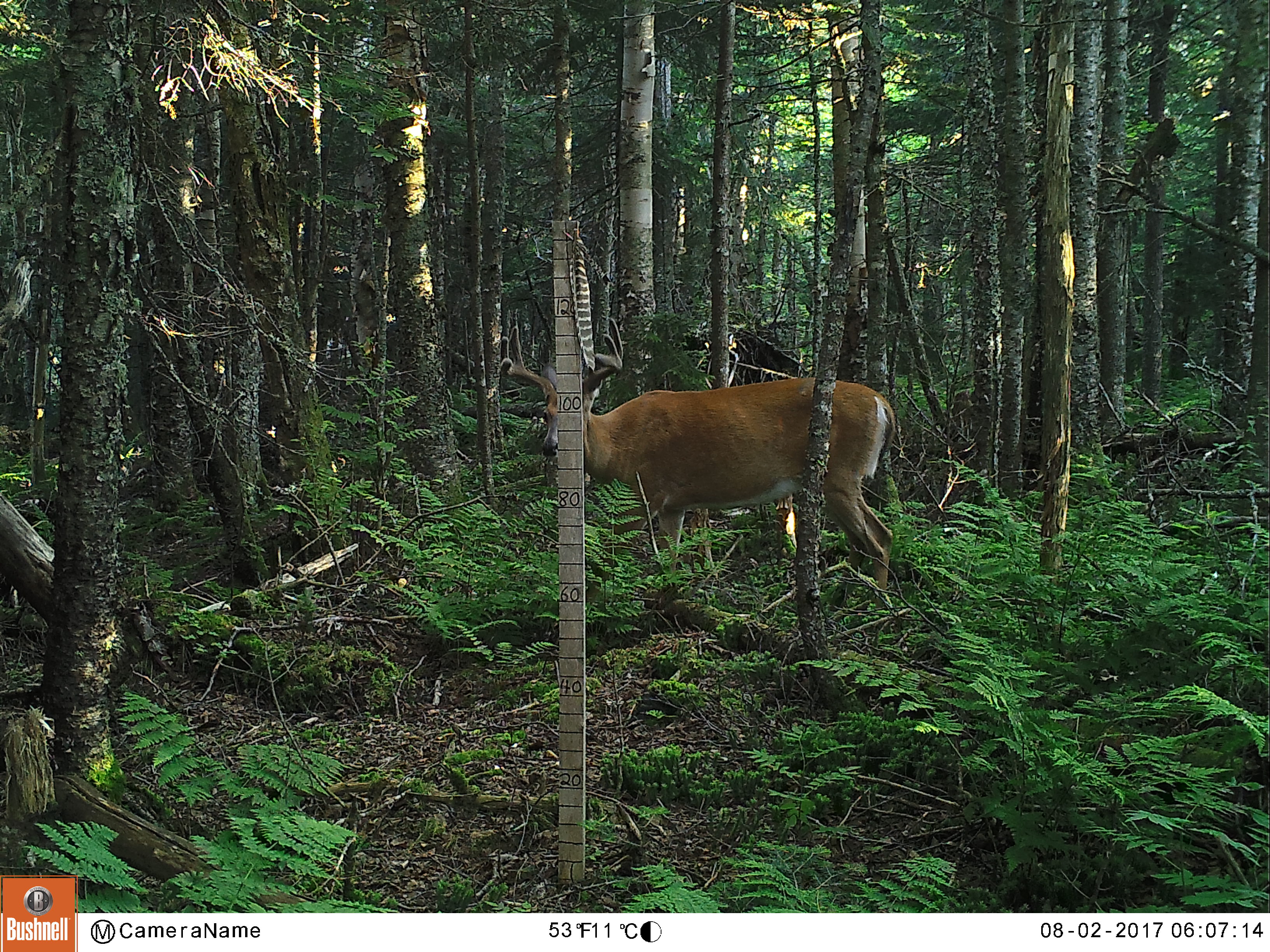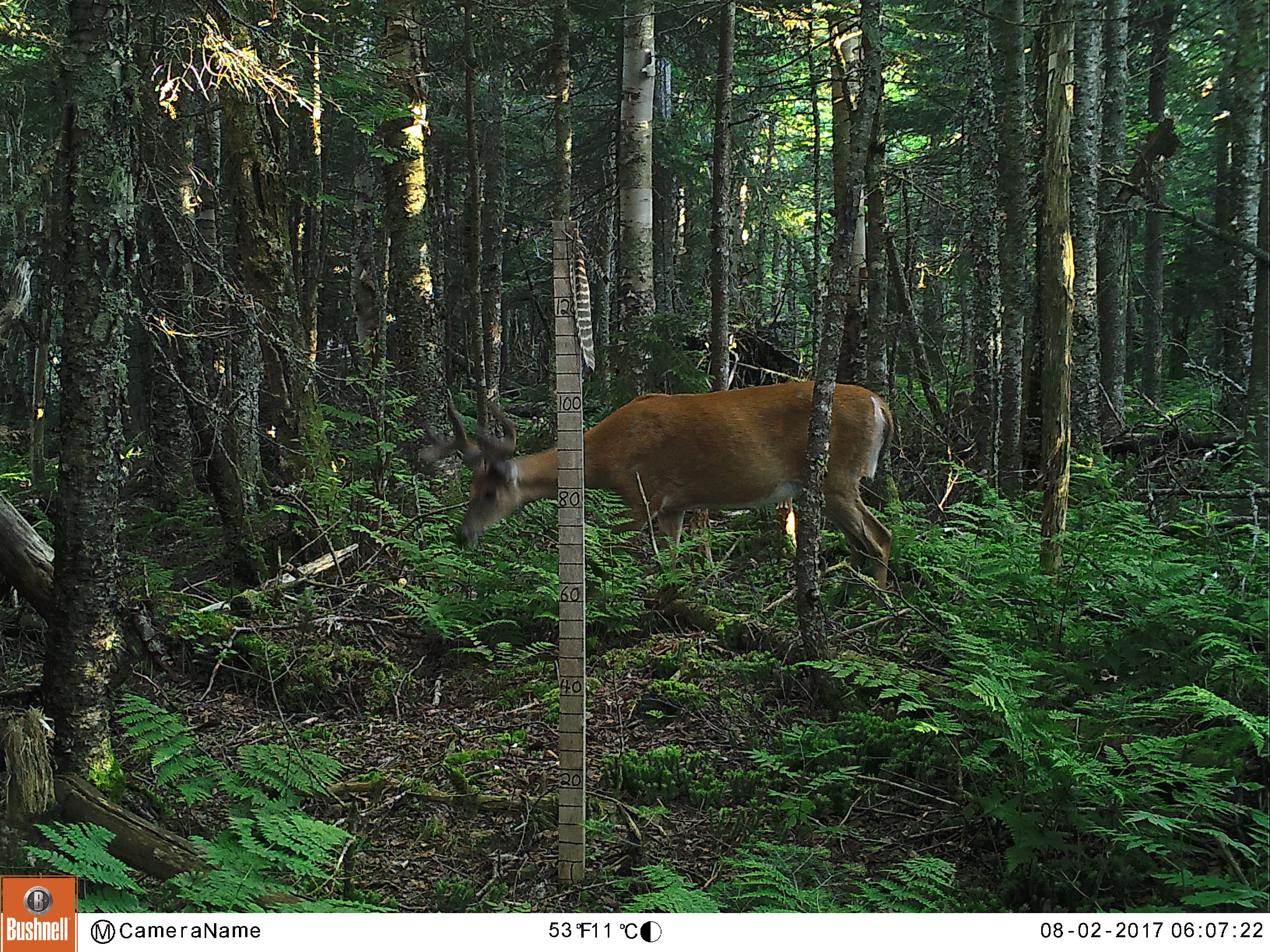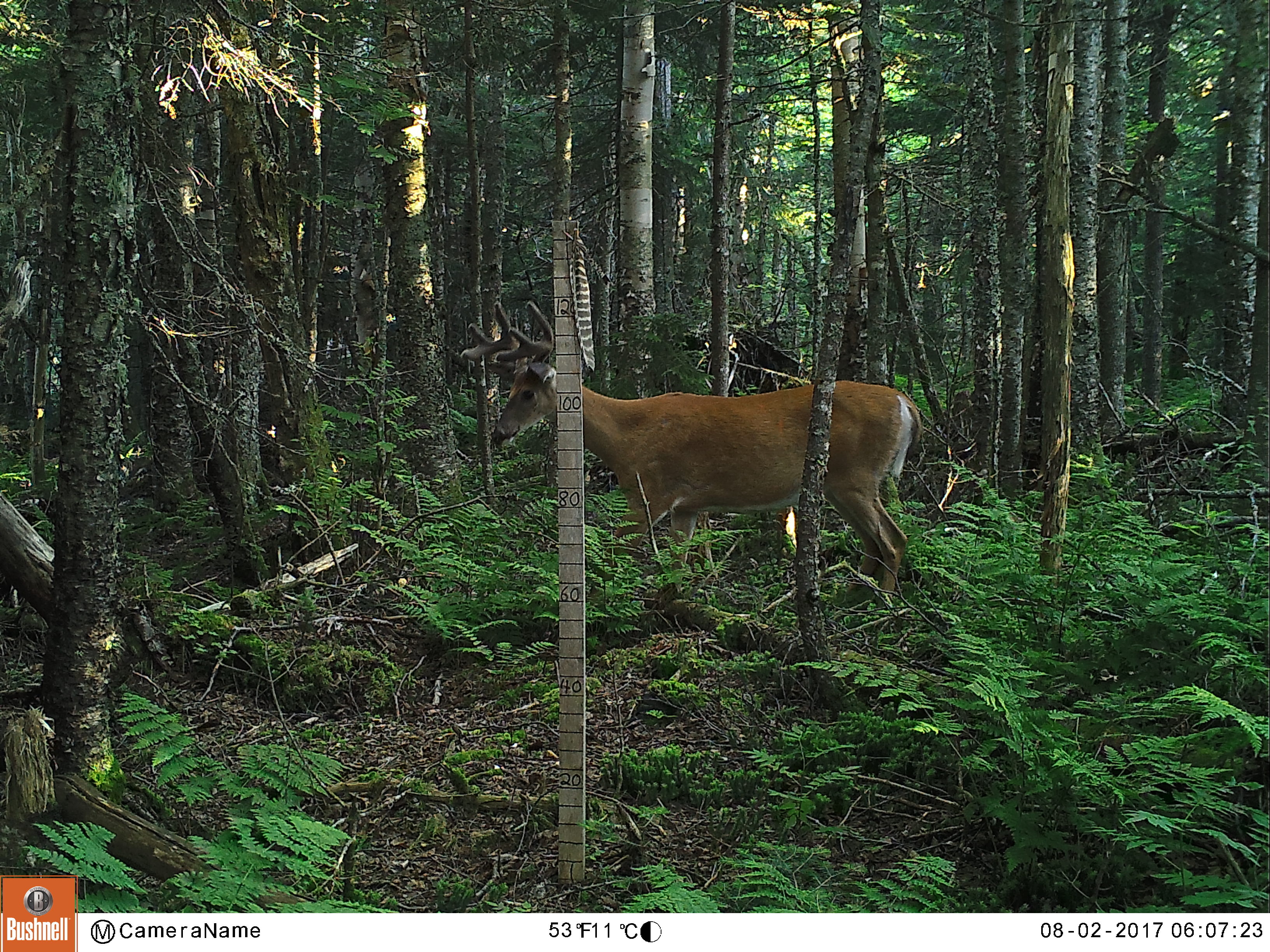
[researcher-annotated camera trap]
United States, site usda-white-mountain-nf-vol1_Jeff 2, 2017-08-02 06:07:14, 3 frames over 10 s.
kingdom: Animalia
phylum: Chordata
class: Mammalia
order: Artiodactyla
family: Cervidae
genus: Odocoileus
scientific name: Odocoileus virginianus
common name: white-tailed deer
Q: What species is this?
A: White-tailed deer (Odocoileus virginianus).